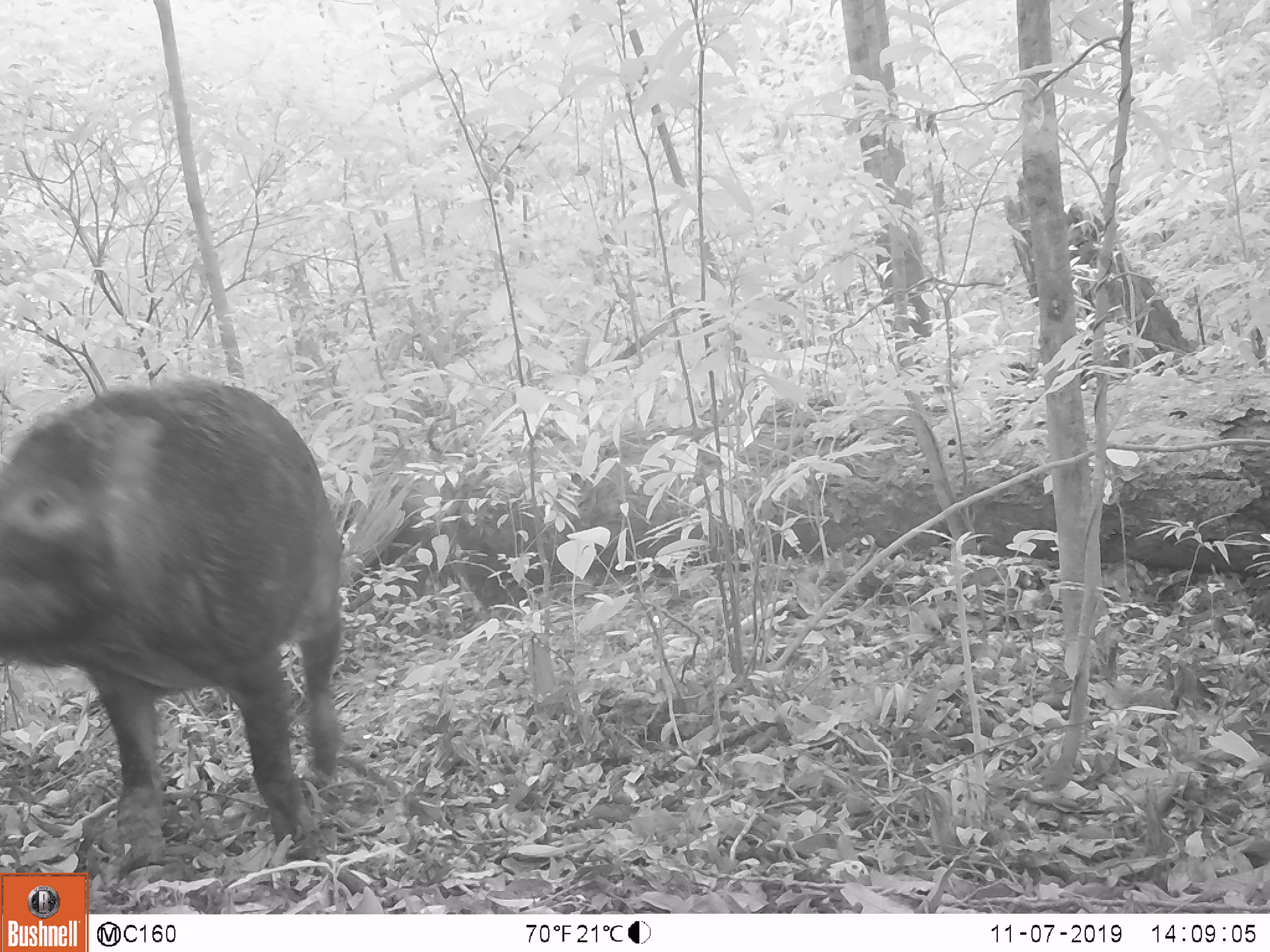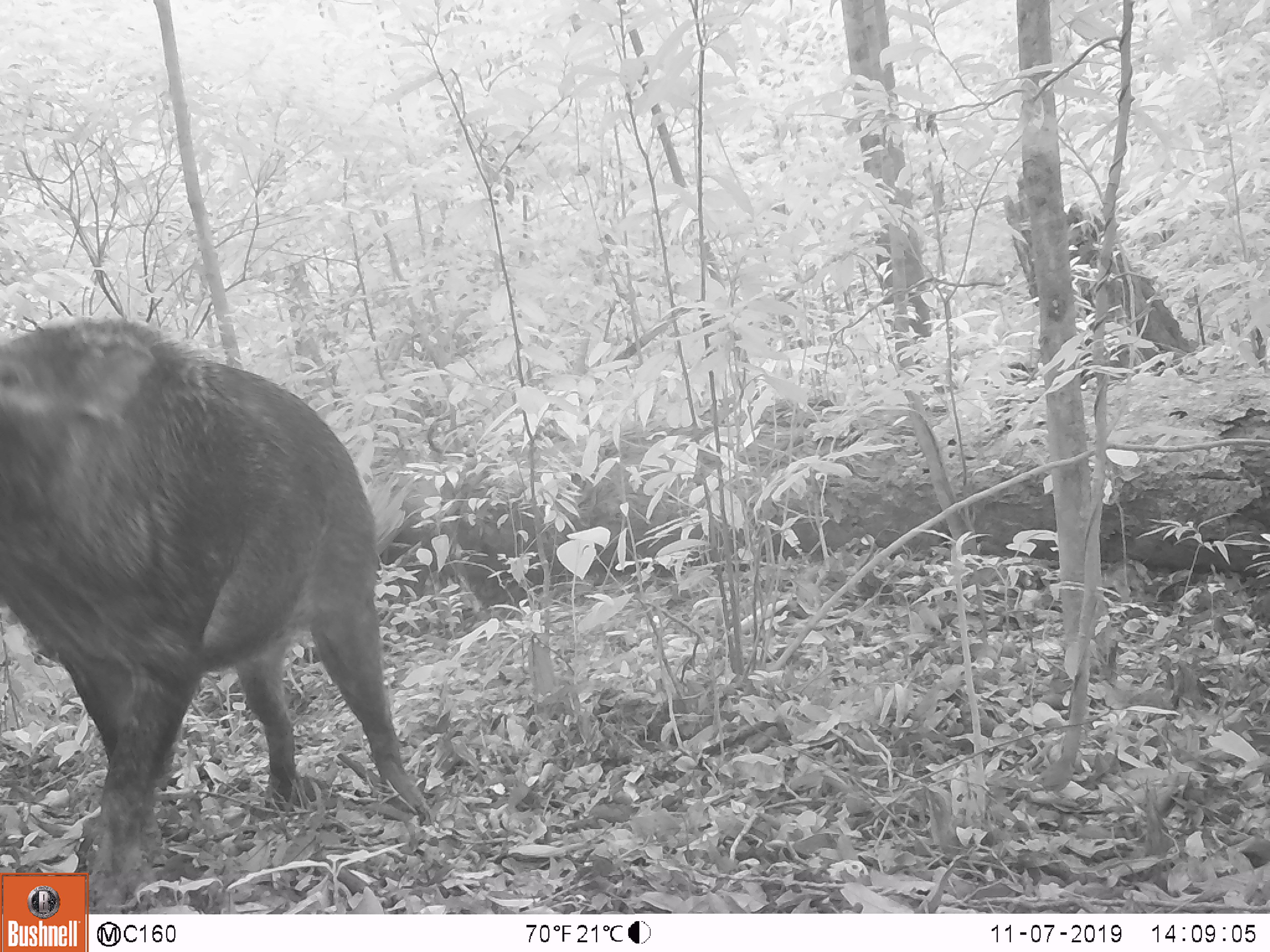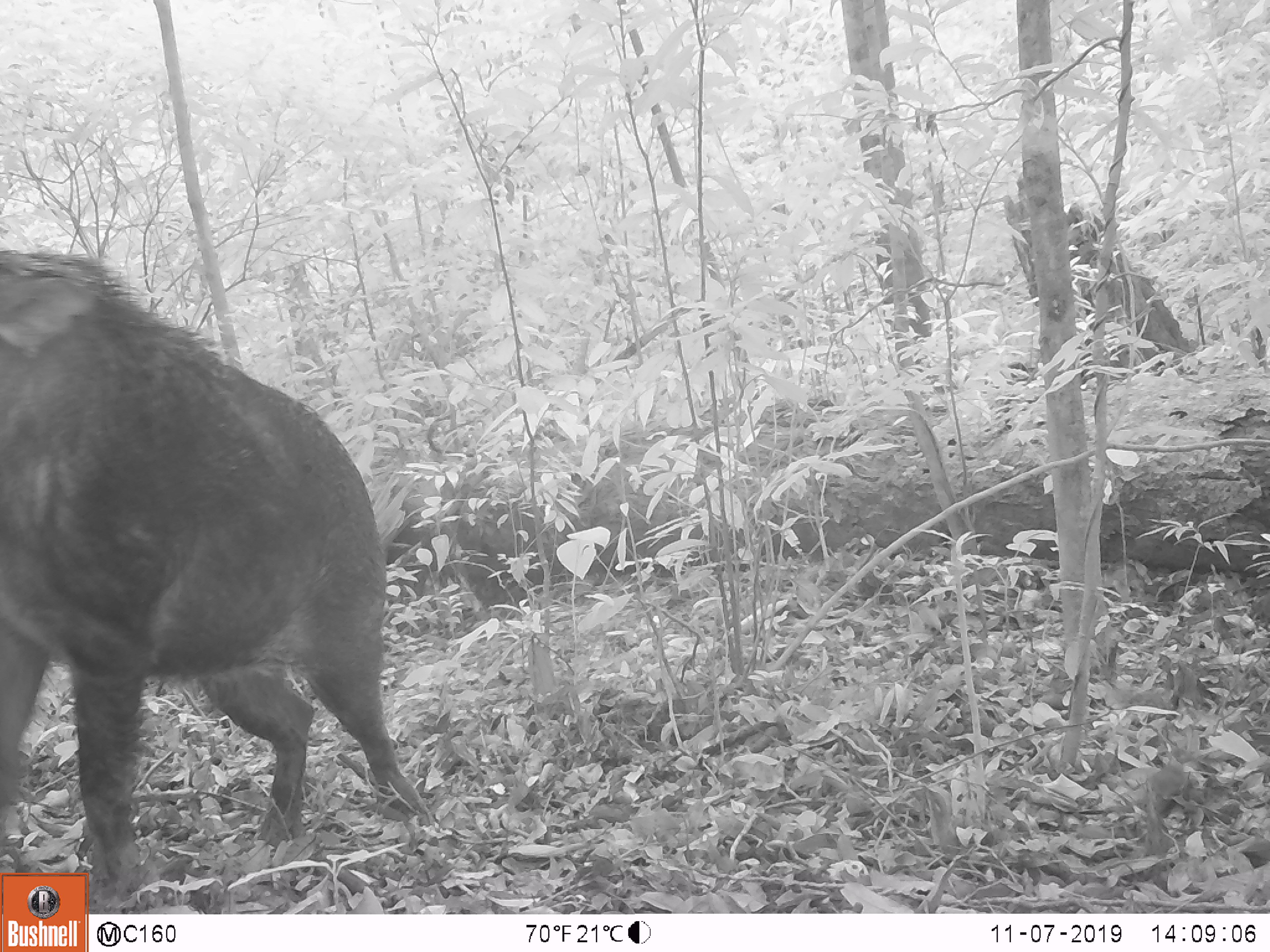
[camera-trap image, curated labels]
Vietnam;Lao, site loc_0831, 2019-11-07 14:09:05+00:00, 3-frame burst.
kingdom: Animalia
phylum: Chordata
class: Mammalia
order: Artiodactyla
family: Suidae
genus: Sus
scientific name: Sus scrofa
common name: eurasian wild pig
Eurasian wild pig (Sus scrofa). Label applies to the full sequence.